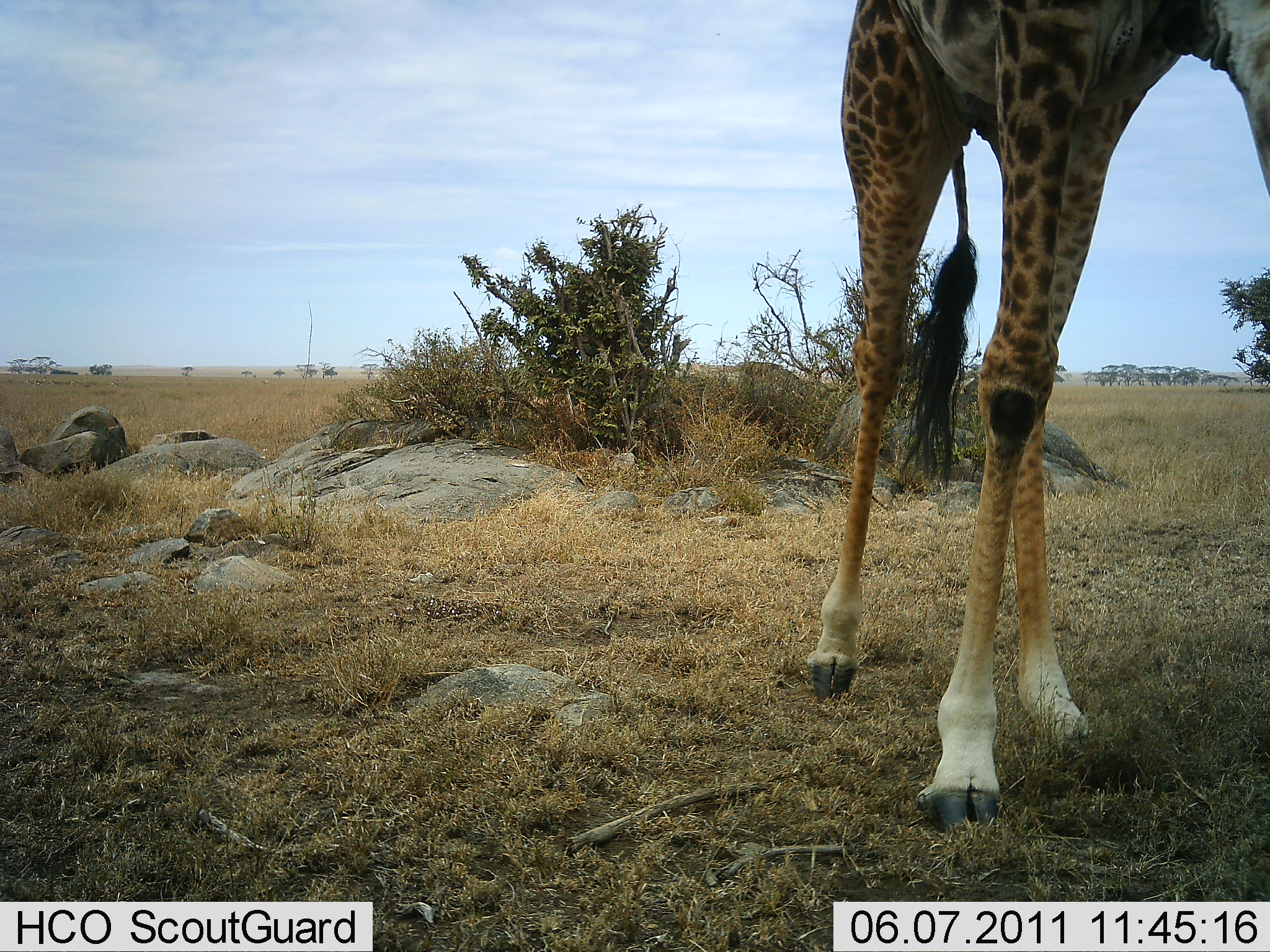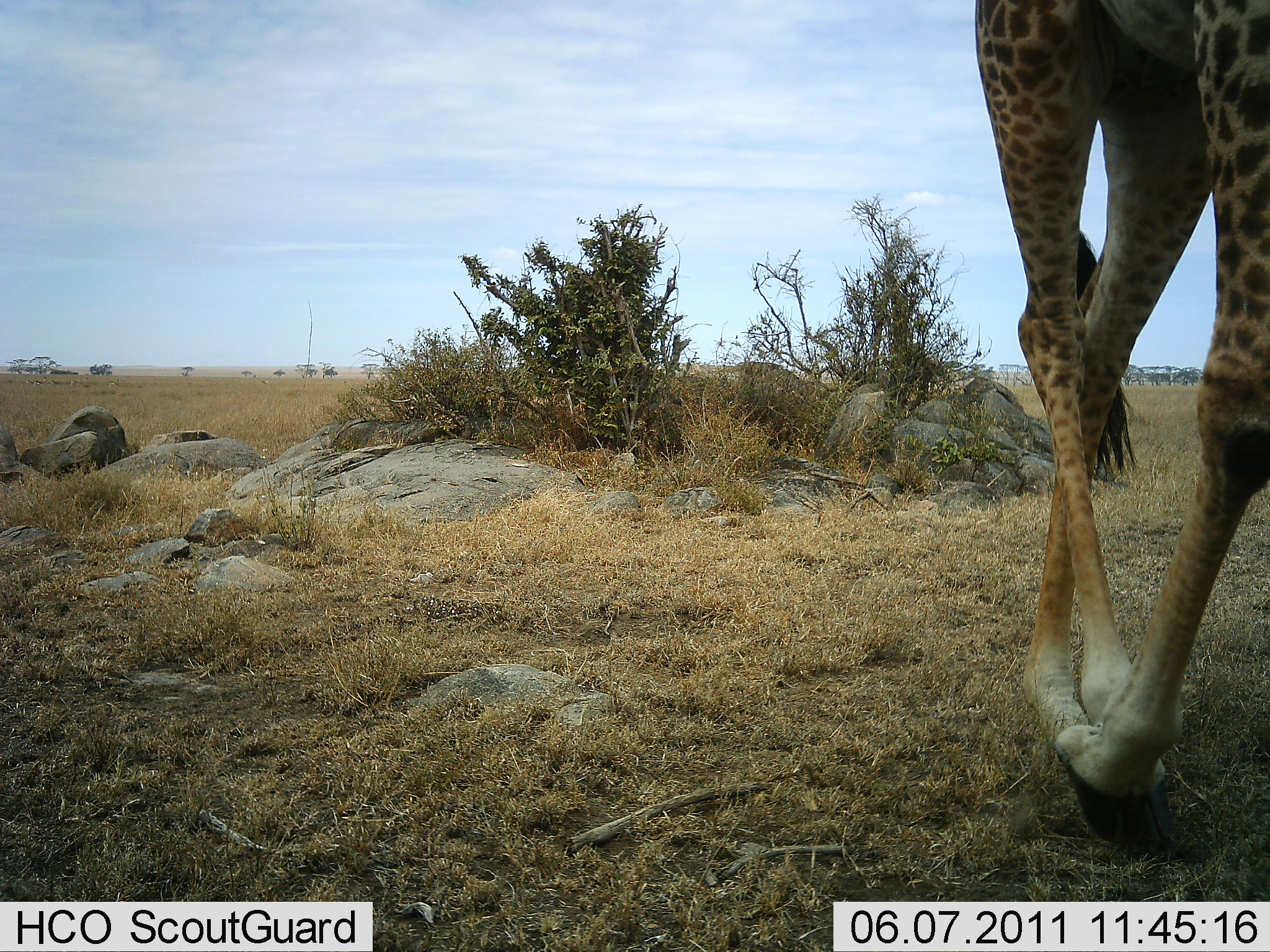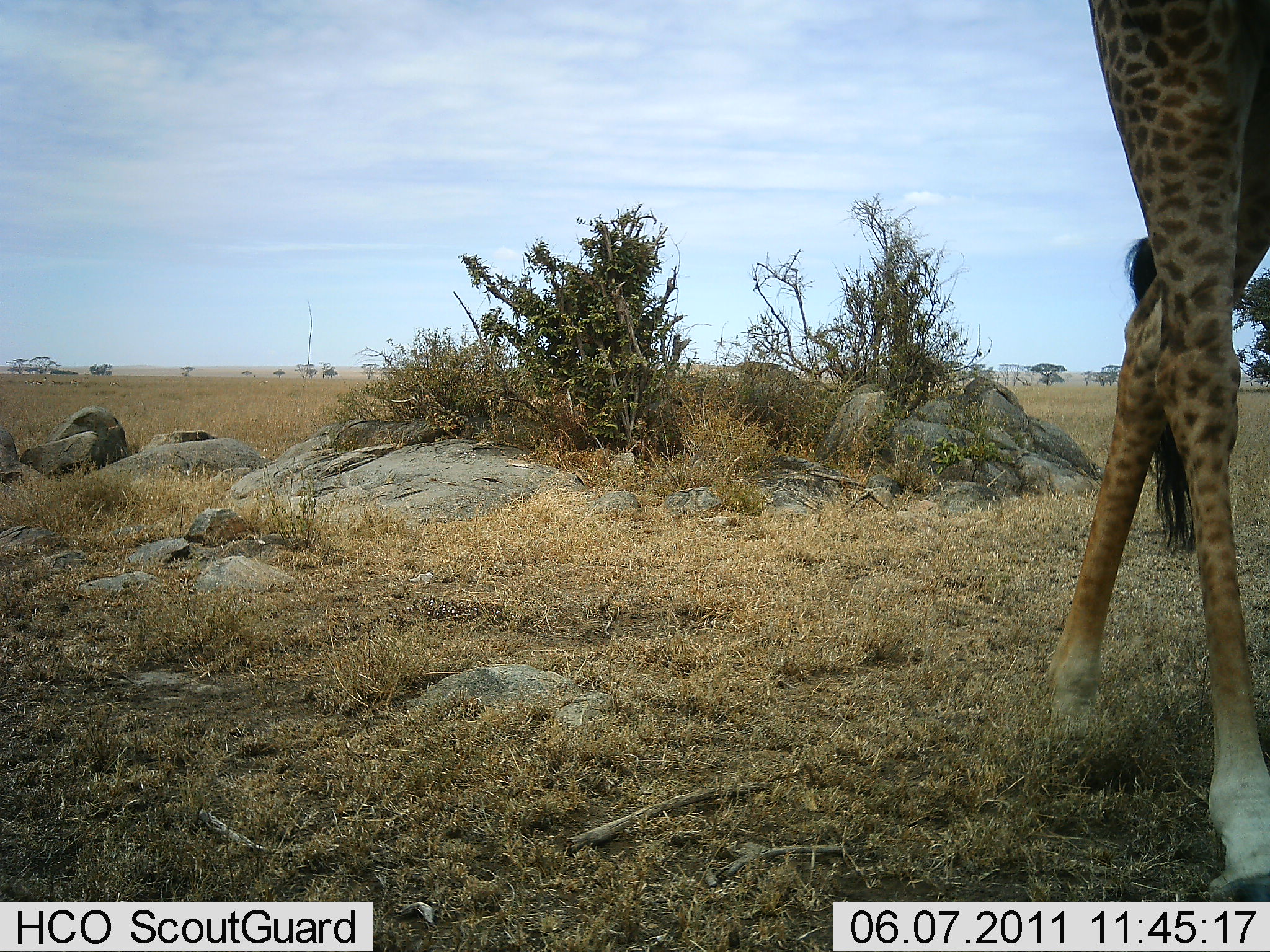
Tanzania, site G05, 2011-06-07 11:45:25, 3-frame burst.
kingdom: Animalia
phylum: Chordata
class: Mammalia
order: Artiodactyla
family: Giraffidae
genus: Giraffa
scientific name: Giraffa camelopardalis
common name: giraffe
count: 1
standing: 30%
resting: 0%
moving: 70%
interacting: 0%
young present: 0%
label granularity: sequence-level